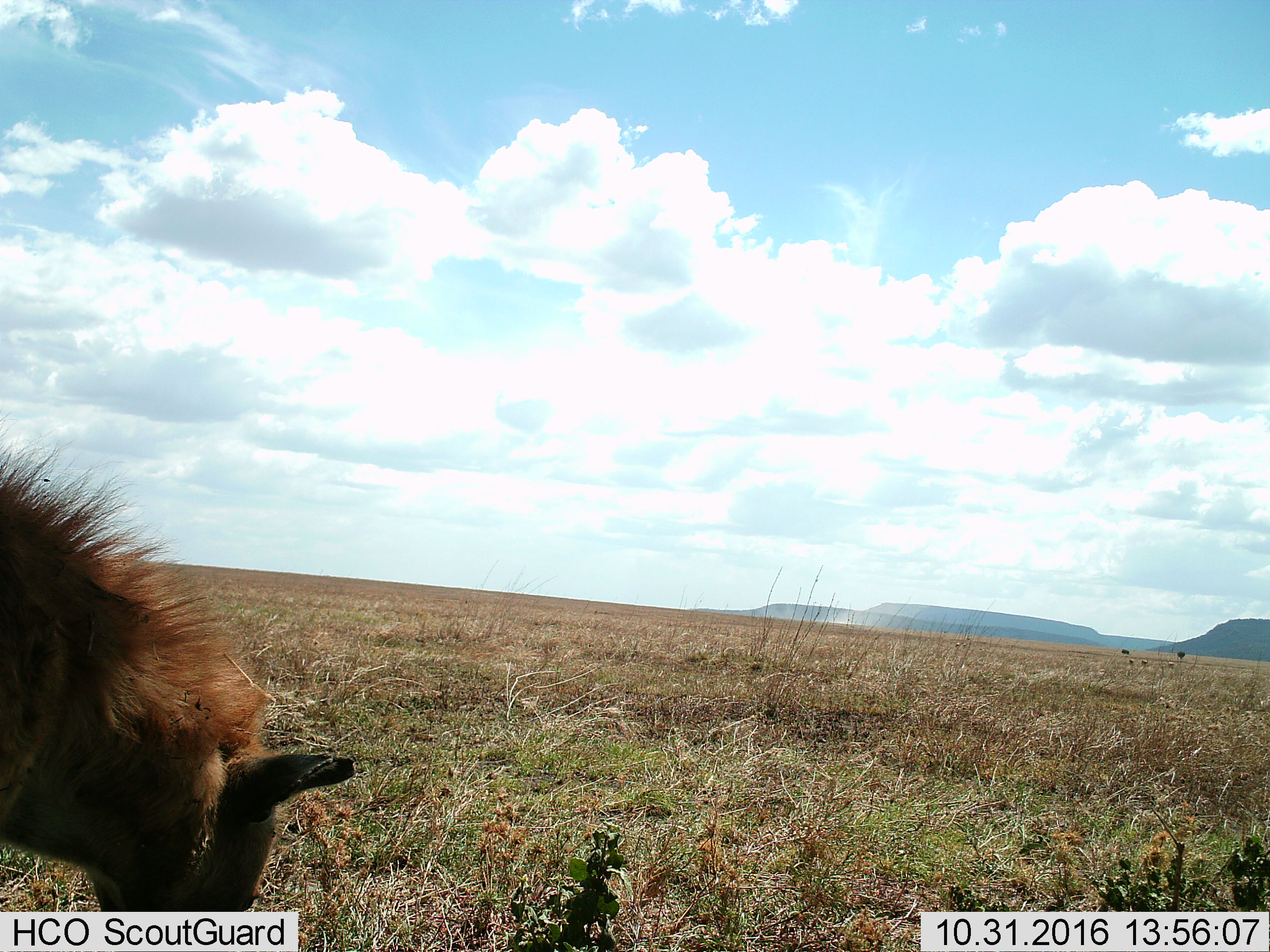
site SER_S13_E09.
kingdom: Animalia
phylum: Chordata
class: Mammalia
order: Carnivora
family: Hyaenidae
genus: Crocuta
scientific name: Crocuta crocuta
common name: spotted hyena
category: hyenaspotted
Hyenaspotted (spotted hyena) (Crocuta crocuta), count 1. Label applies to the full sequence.